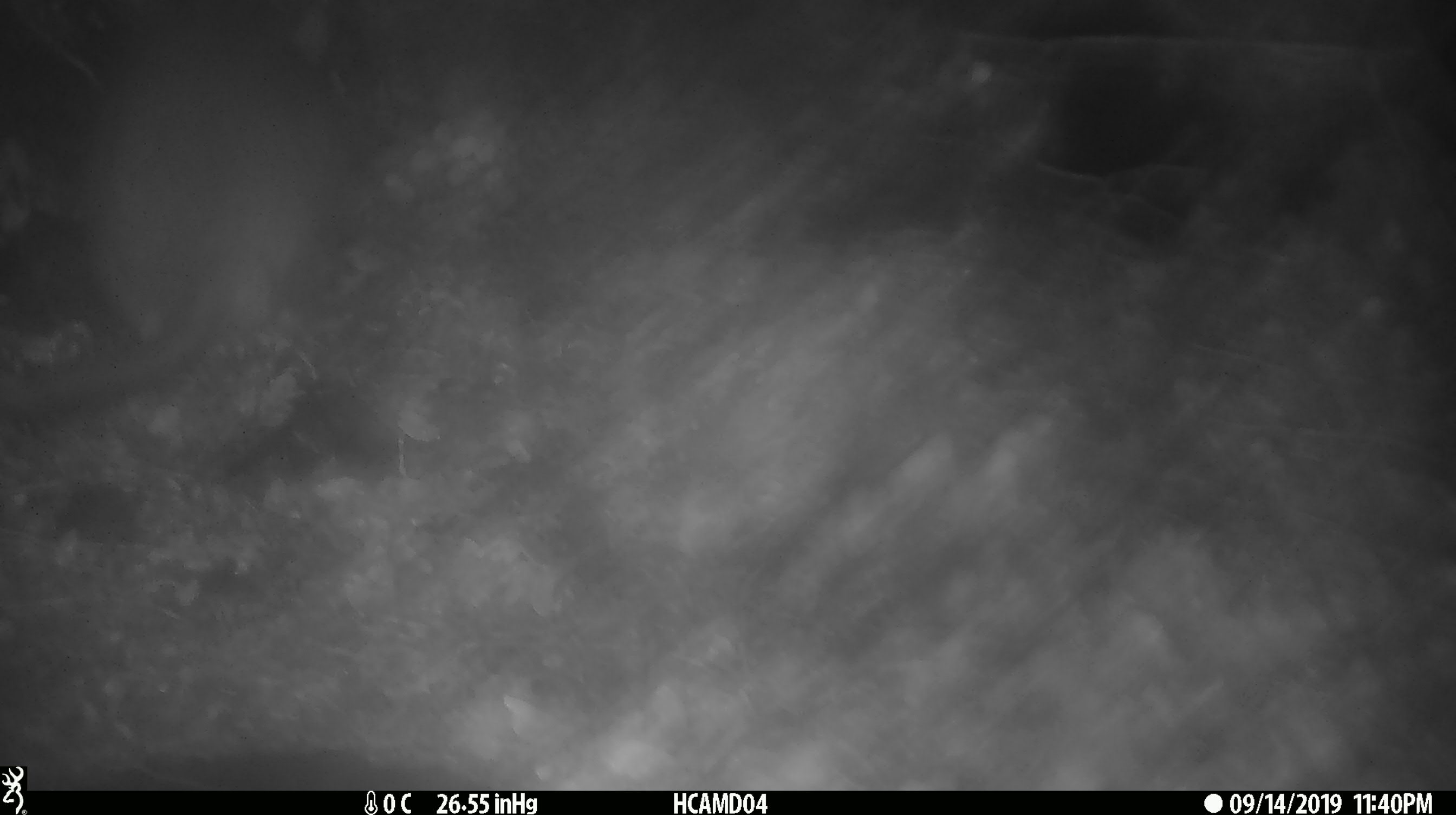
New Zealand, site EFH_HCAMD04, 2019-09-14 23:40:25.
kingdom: Animalia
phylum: Chordata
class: Mammalia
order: Rodentia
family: Muridae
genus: Mus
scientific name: Mus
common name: mouse